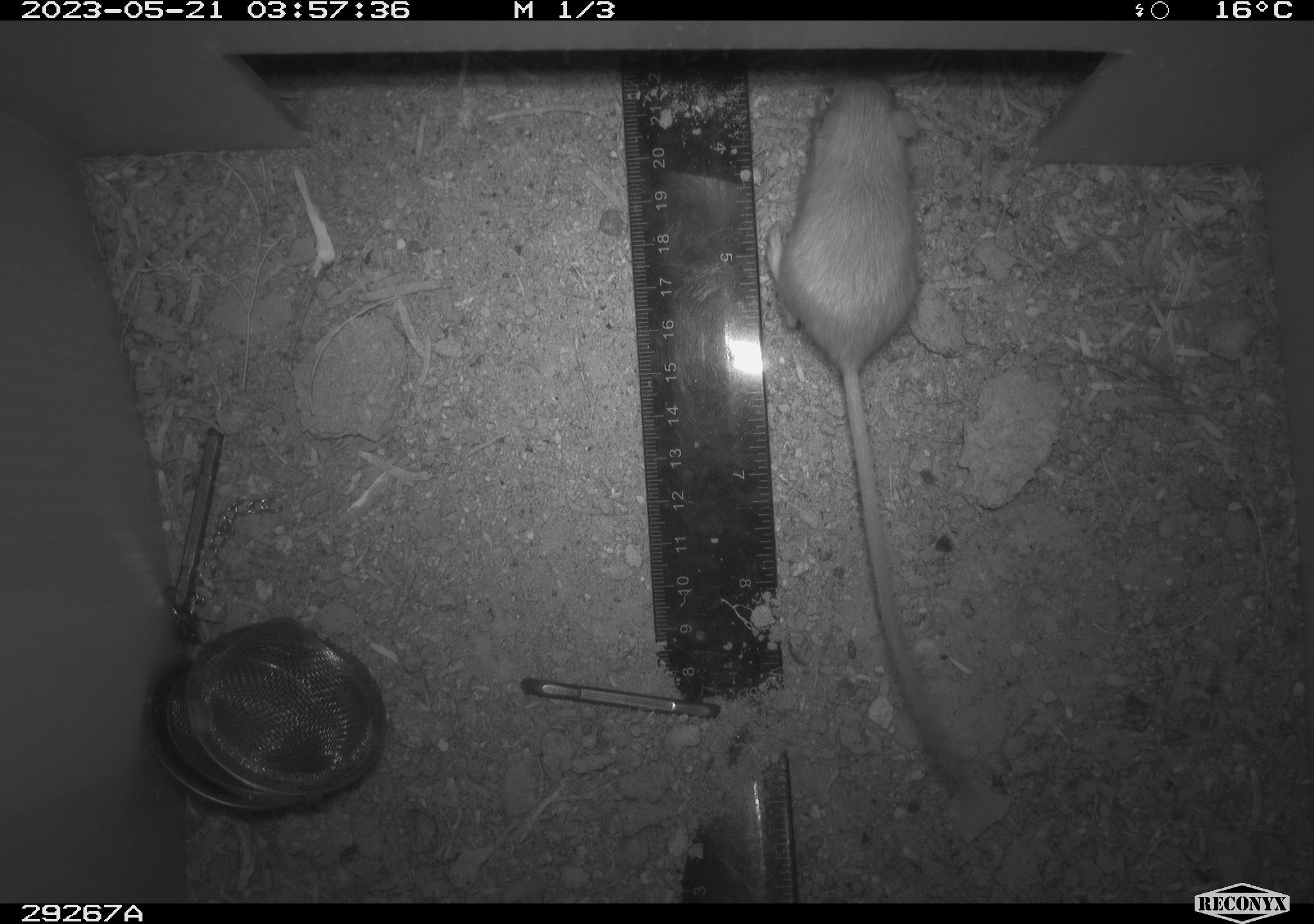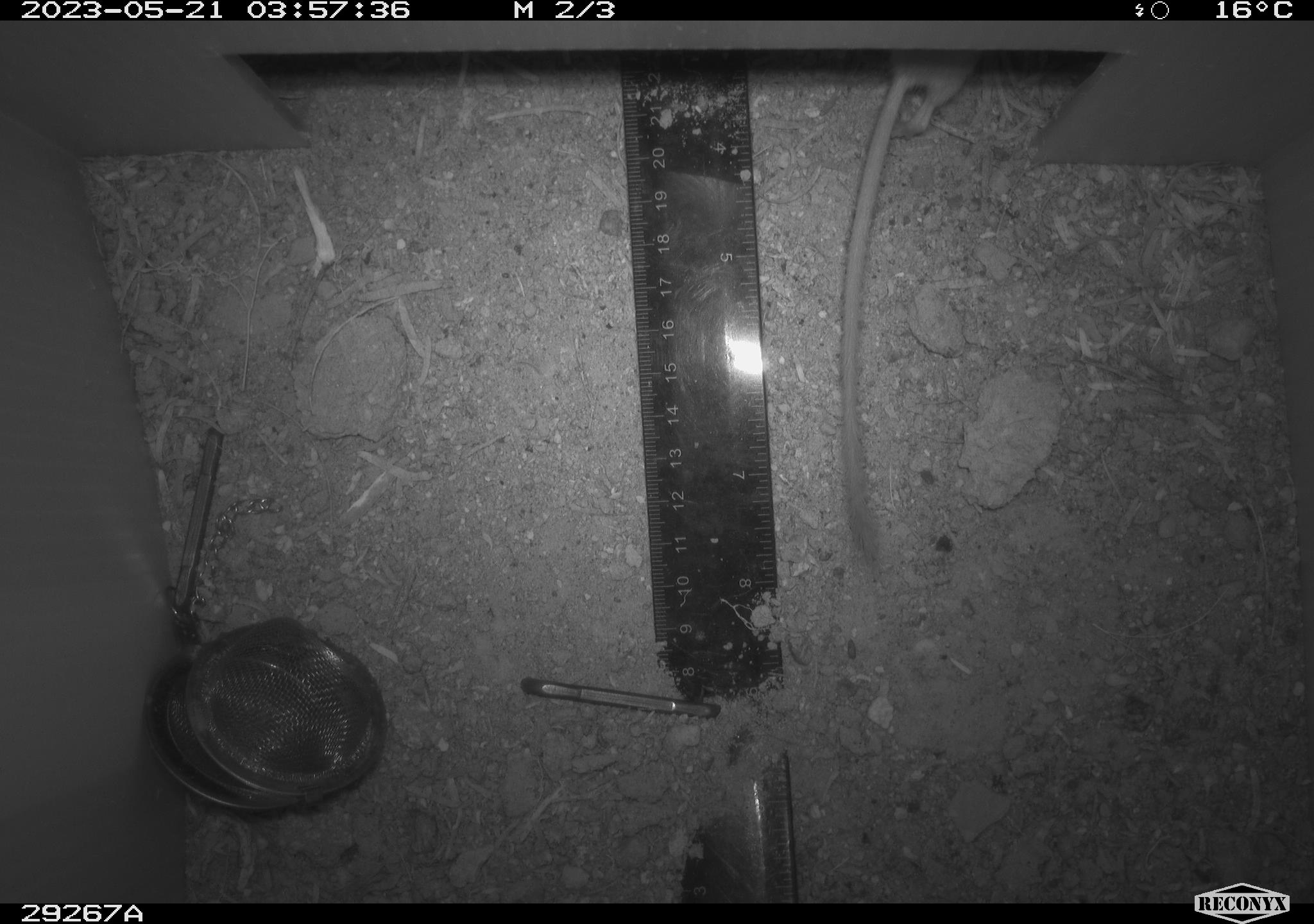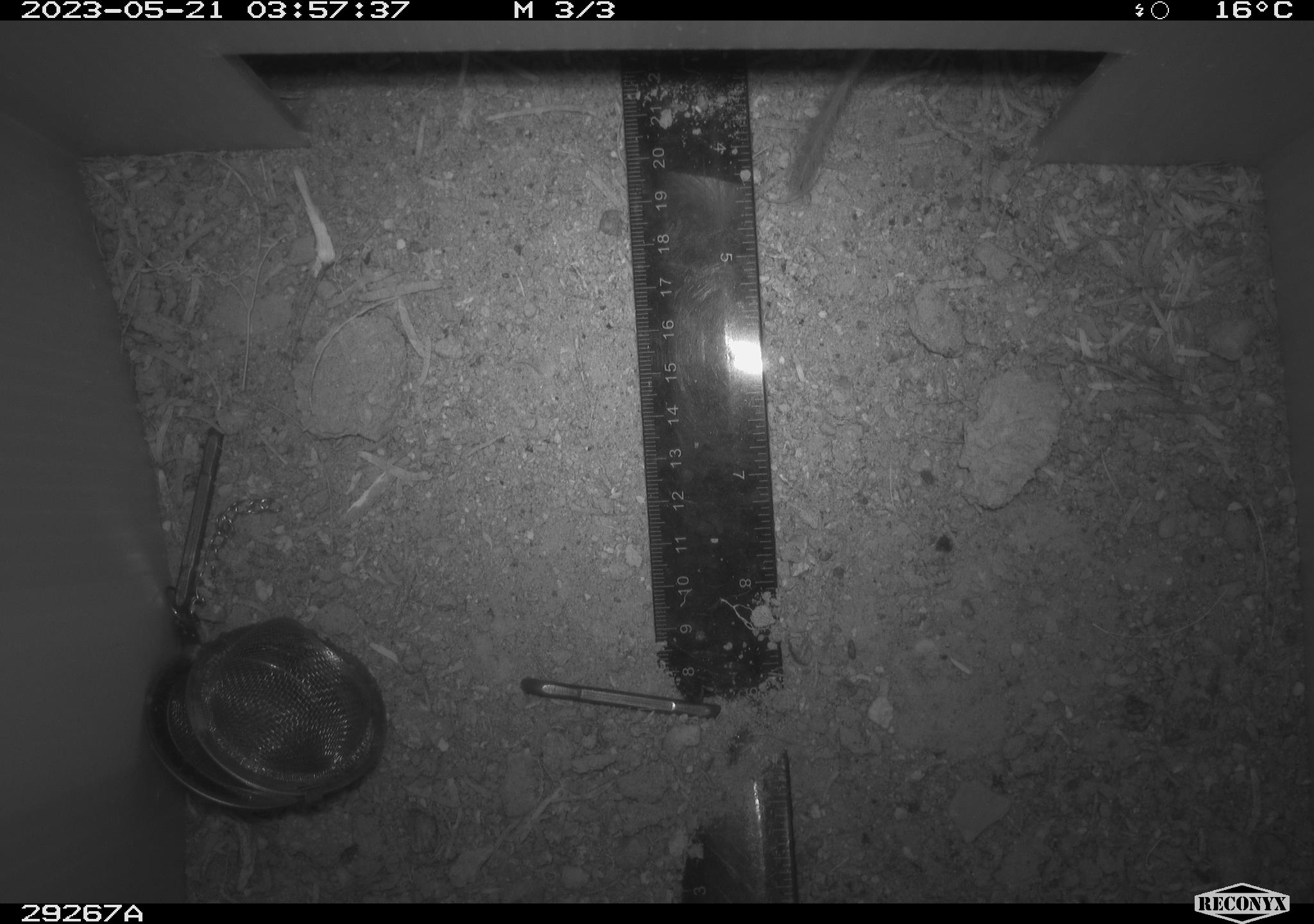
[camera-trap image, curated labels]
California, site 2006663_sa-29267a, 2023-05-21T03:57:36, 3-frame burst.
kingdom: Animalia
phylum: Chordata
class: Mammalia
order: Rodentia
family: Heteromyidae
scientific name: Heteromyidae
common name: kangaroo rats and pocket mice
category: heteromyidae family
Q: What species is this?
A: Heteromyidae family (kangaroo rats and pocket mice) (Heteromyidae).